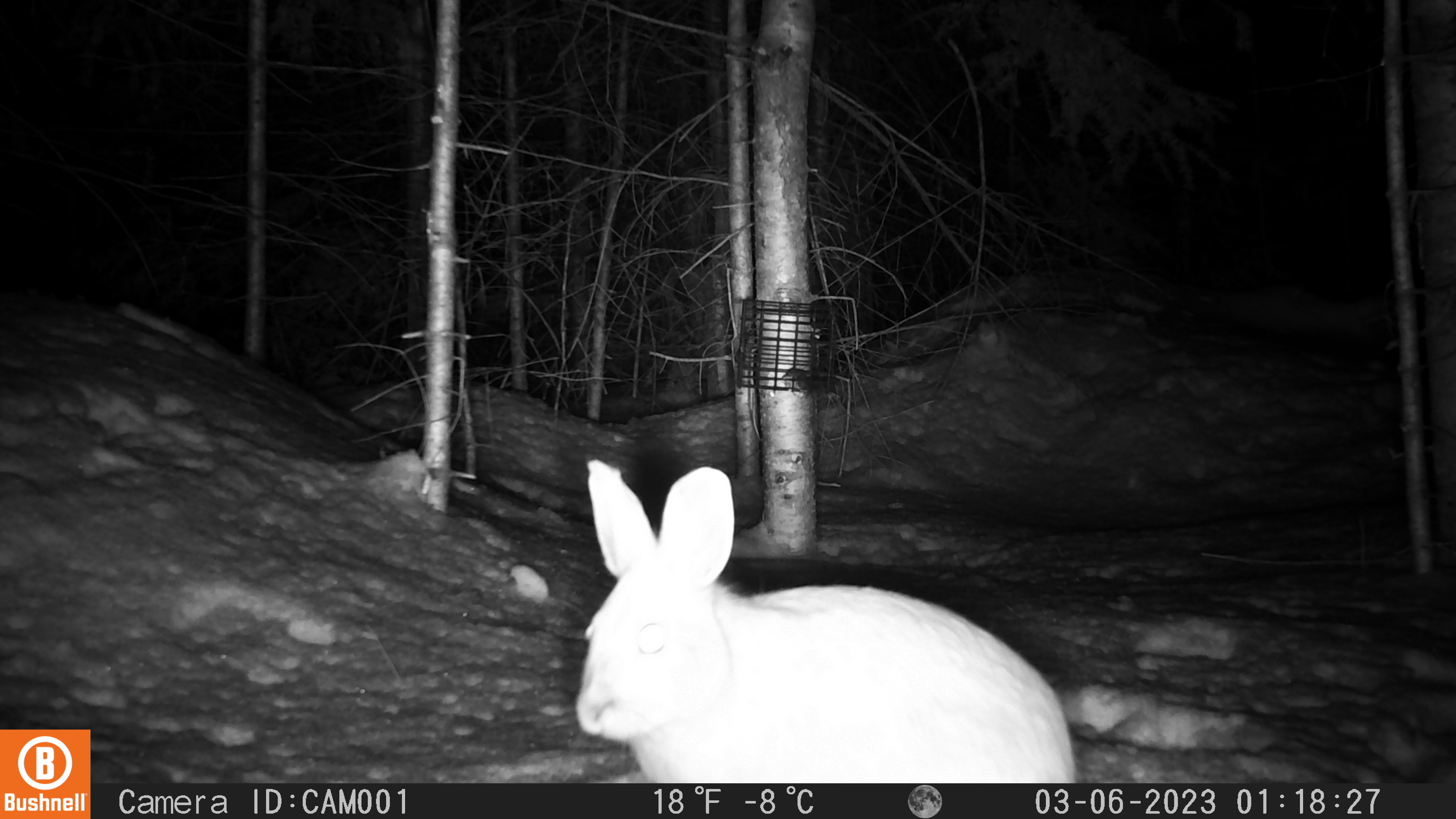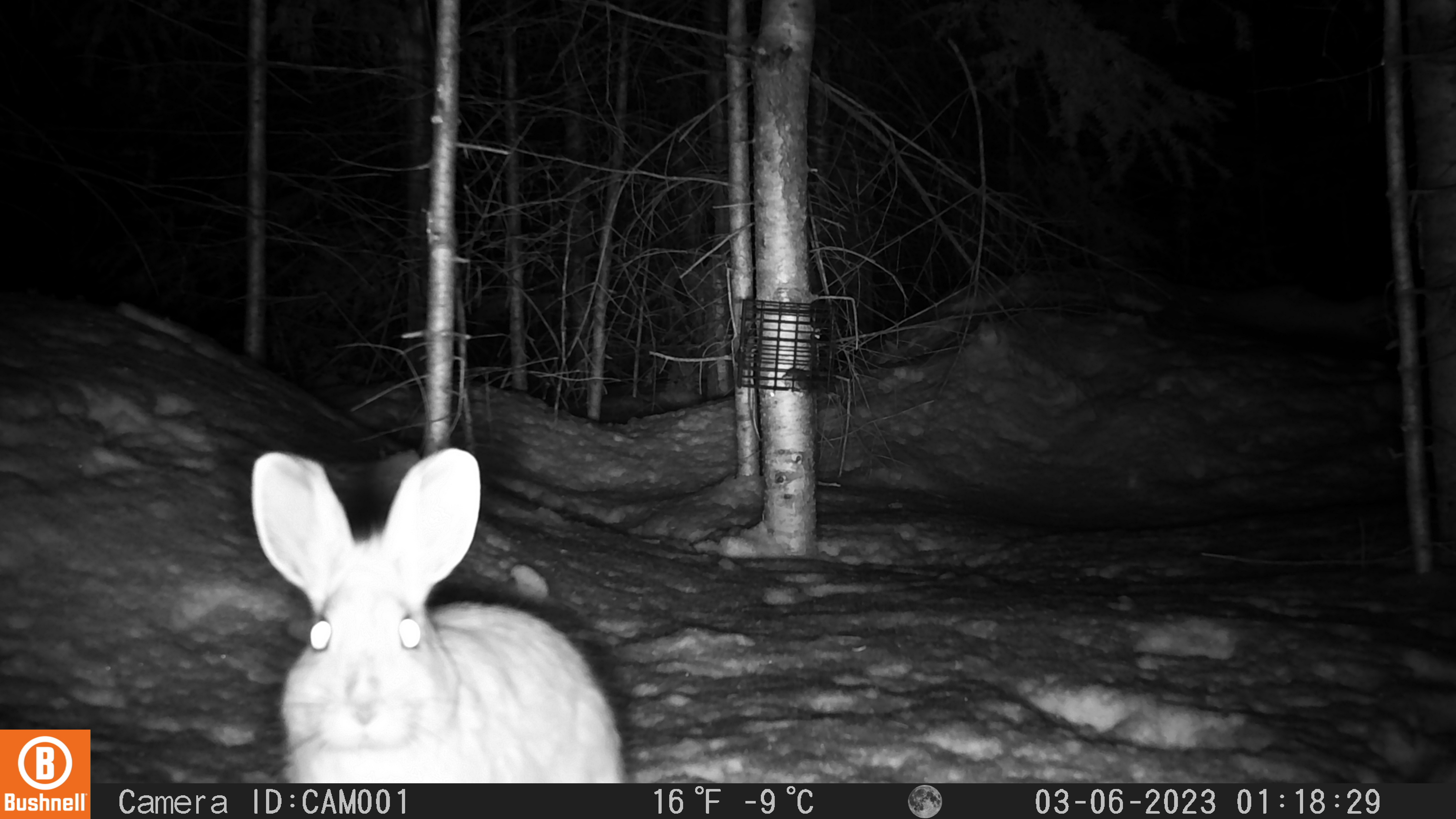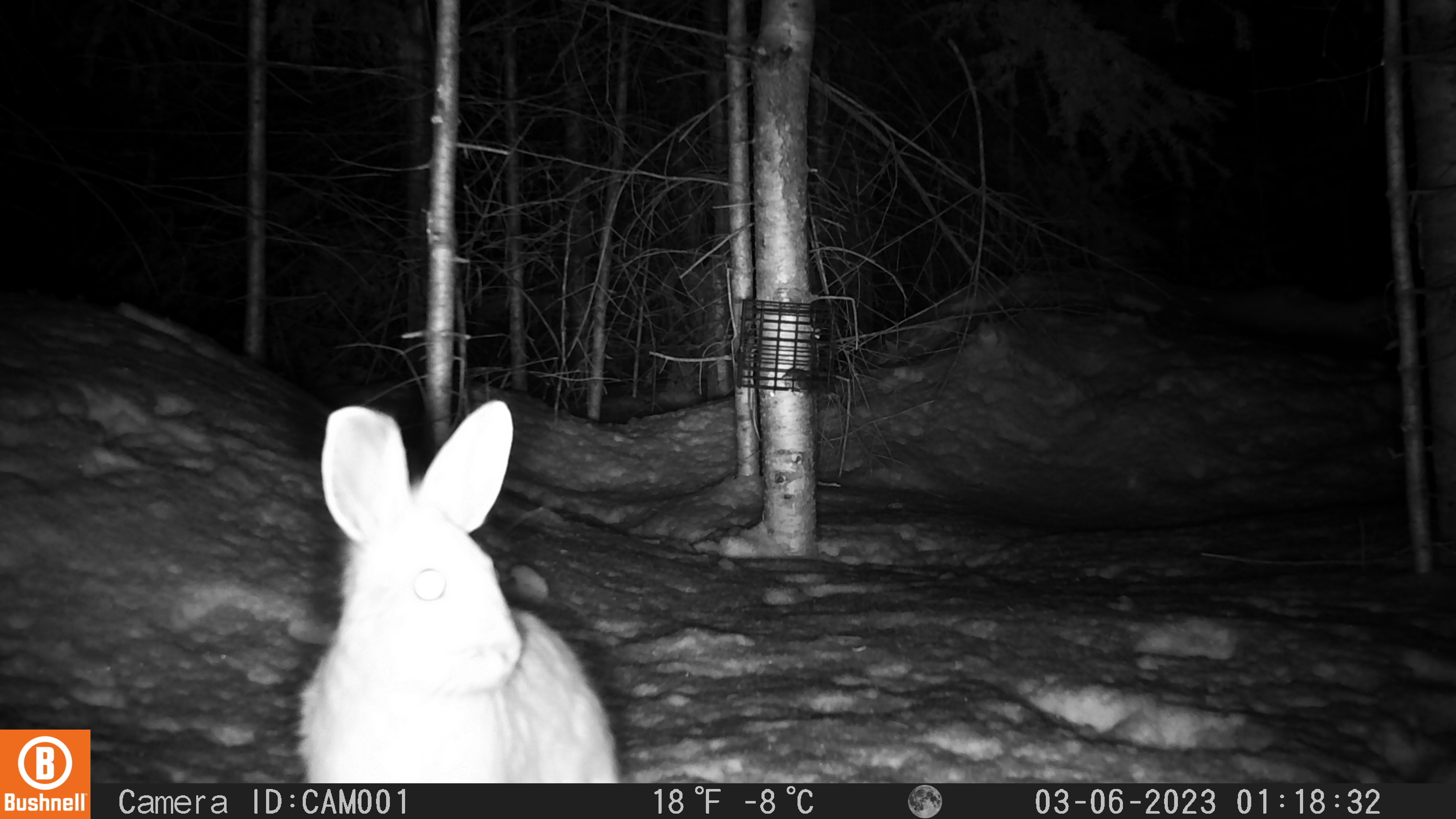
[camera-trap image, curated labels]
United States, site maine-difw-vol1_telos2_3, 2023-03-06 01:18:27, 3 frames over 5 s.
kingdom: Animalia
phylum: Chordata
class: Mammalia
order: Lagomorpha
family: Leporidae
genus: Lepus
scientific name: Lepus americanus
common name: snowshoe hare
Snowshoe hare (Lepus americanus).